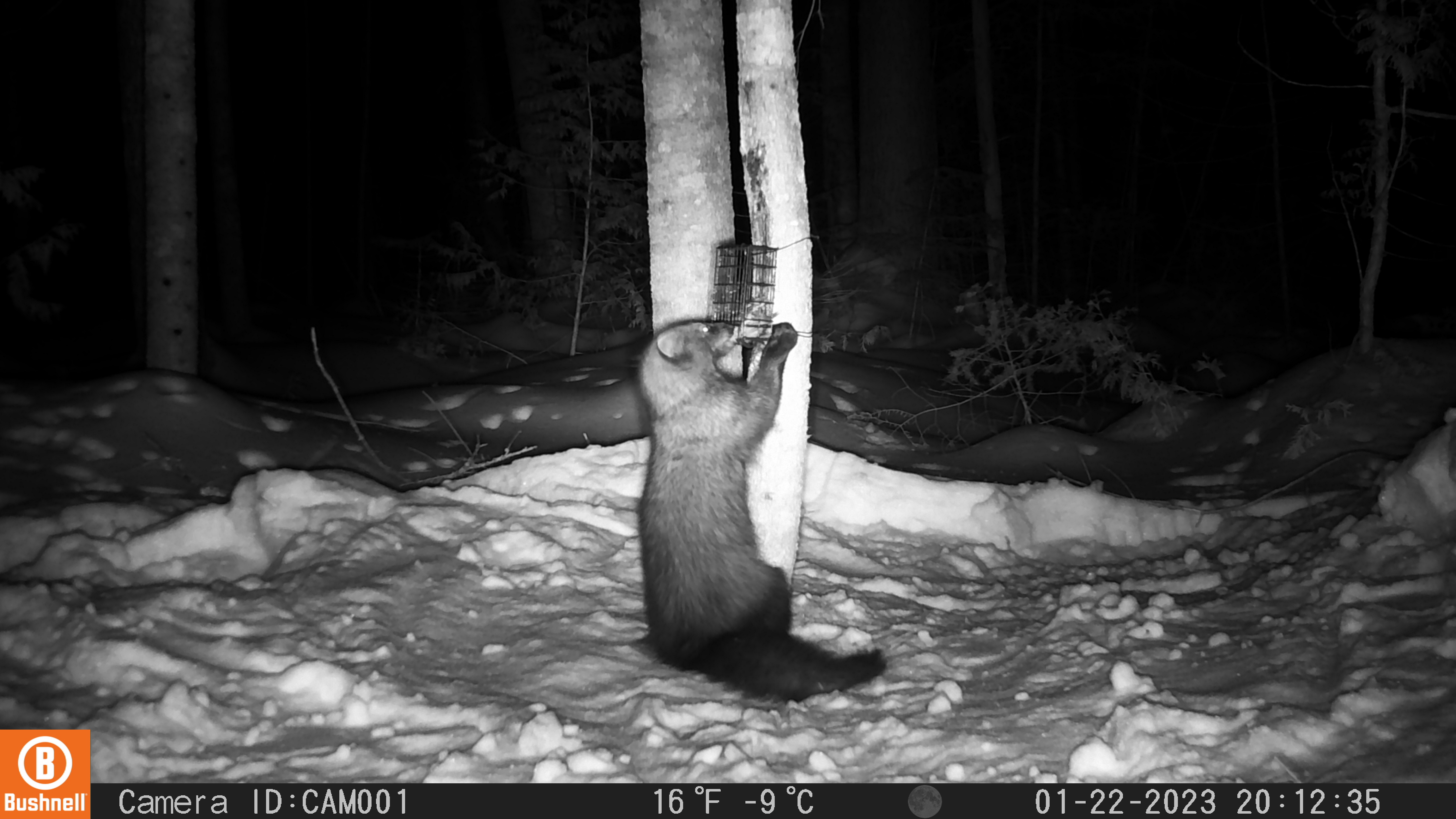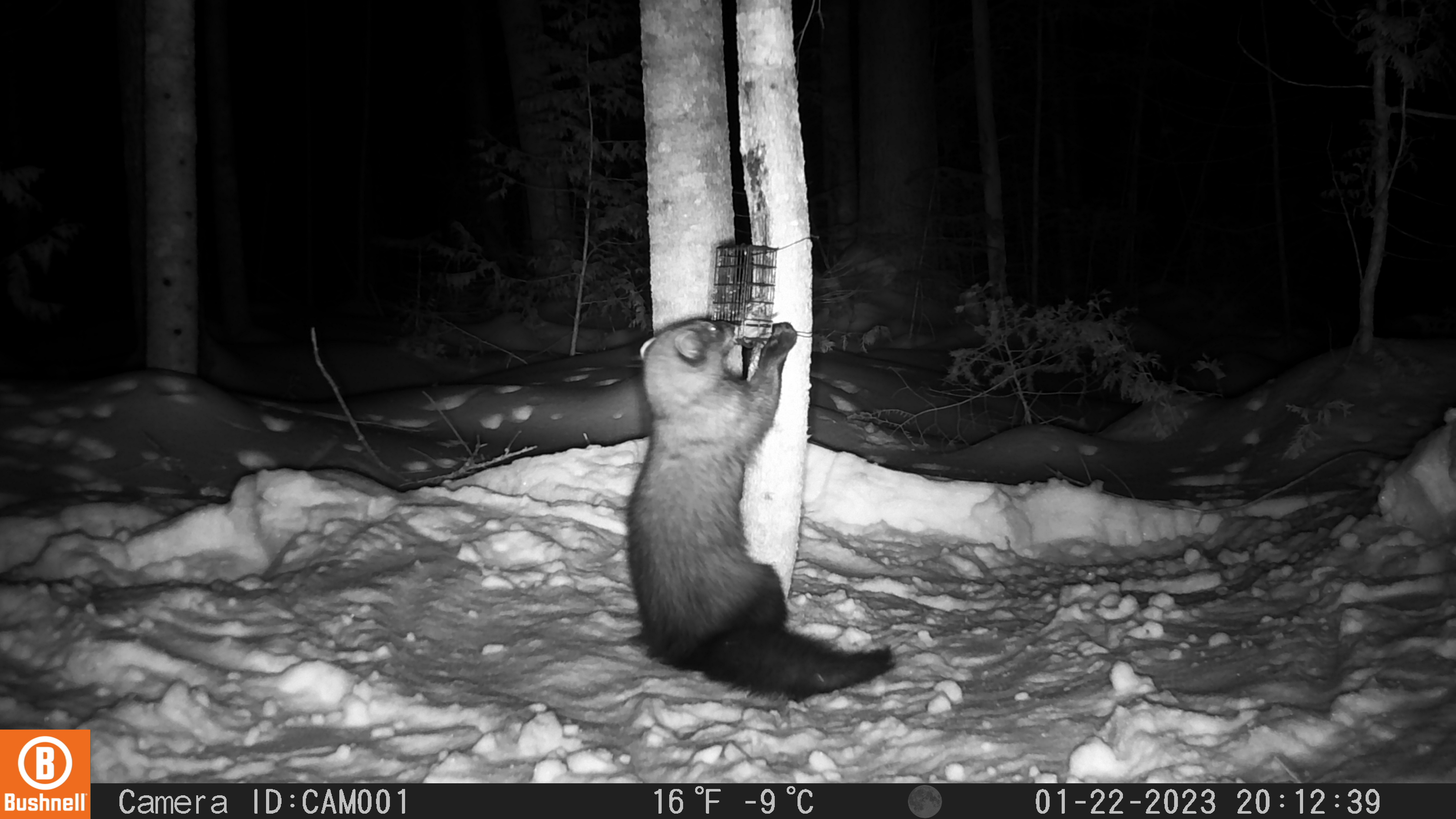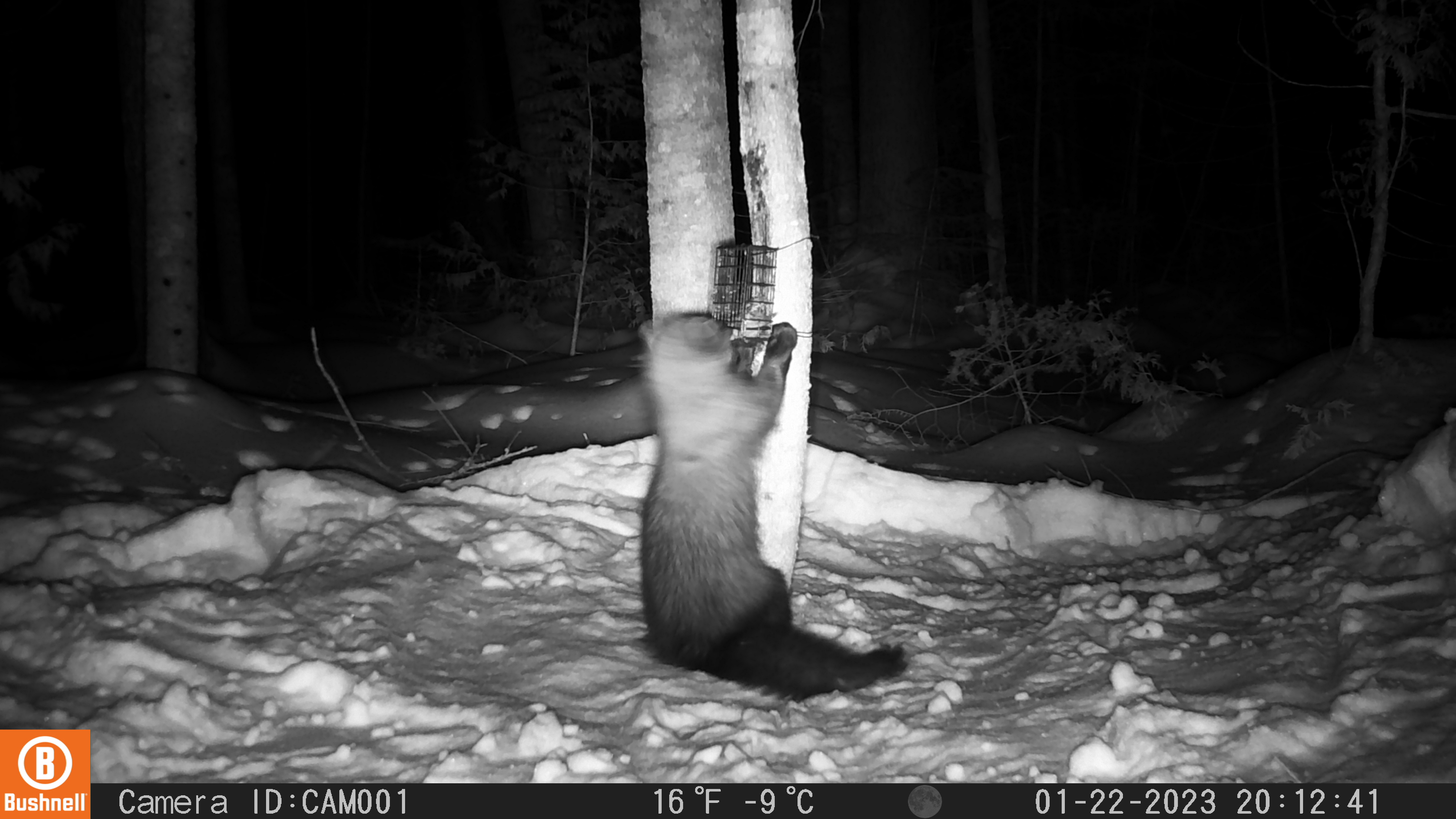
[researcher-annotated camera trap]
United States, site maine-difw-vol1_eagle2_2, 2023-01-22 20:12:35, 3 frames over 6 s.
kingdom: Animalia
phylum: Chordata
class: Mammalia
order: Carnivora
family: Mustelidae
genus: Pekania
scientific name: Pekania pennanti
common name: fisher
Fisher (Pekania pennanti).